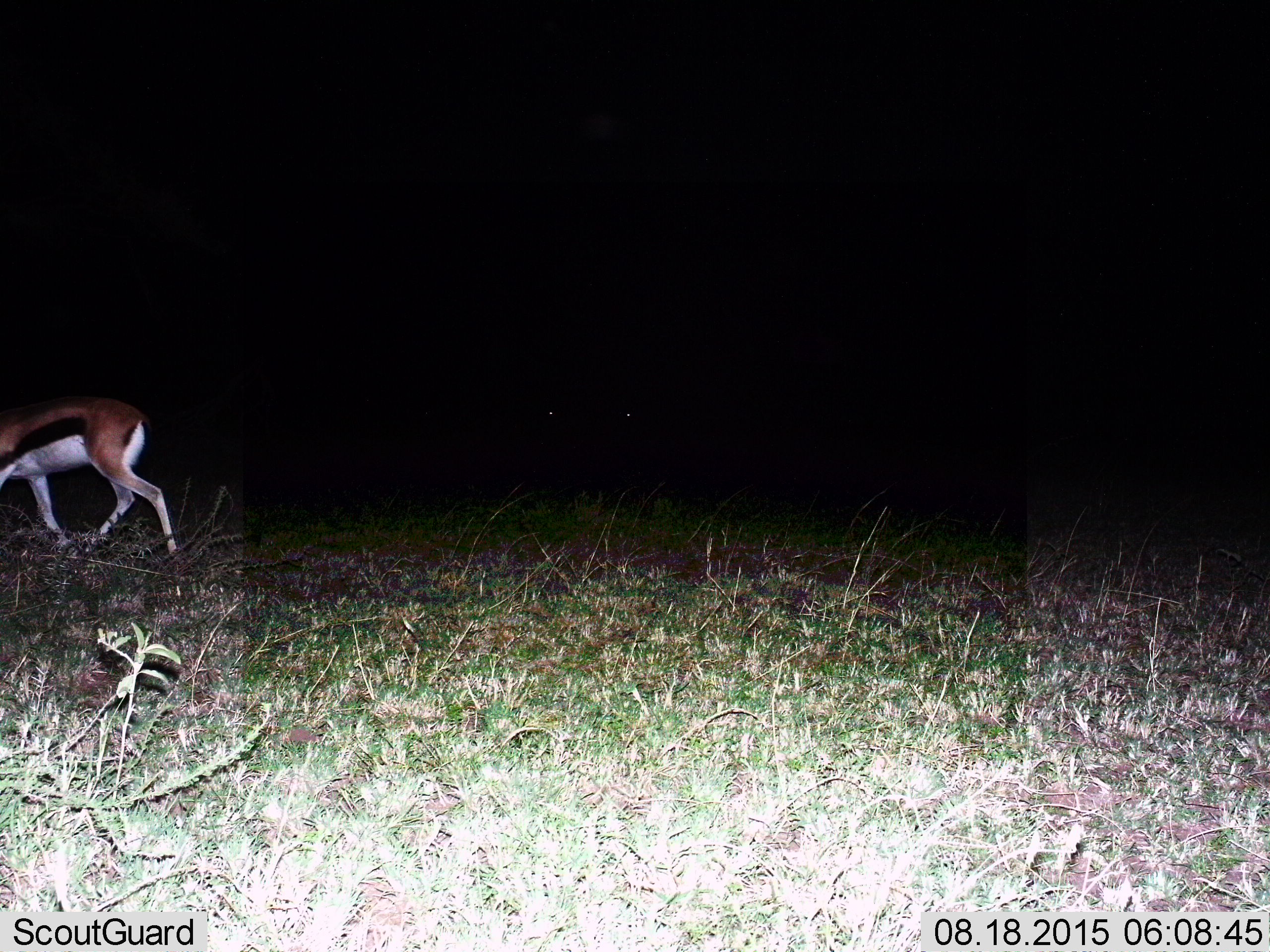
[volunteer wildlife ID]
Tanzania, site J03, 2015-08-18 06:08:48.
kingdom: Animalia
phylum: Chordata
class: Mammalia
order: Artiodactyla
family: Bovidae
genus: Eudorcas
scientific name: Eudorcas thomsonii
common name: thomson's gazelle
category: gazellethomsons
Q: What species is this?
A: Gazellethomsons (thomson's gazelle) (Eudorcas thomsonii).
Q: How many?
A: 1.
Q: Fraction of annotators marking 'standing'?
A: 18%.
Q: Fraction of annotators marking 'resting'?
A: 0%.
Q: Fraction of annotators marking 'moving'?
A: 100%.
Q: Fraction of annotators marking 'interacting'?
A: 0%.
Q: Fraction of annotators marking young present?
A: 0%.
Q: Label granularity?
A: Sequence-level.